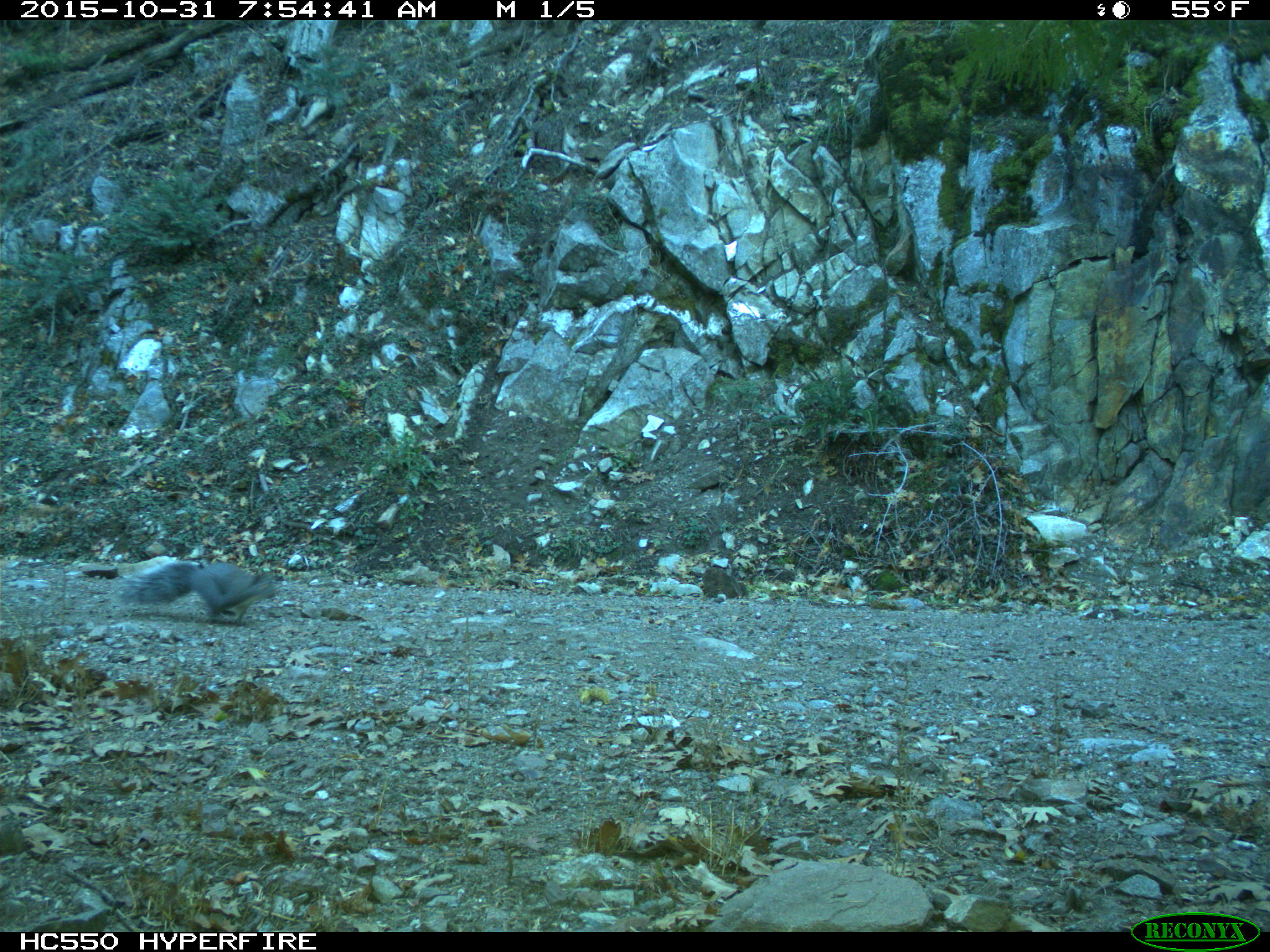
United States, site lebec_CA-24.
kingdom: Animalia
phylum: Chordata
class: Mammalia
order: Rodentia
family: Sciuridae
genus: Sciurus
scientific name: Sciurus carolinensis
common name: eastern gray squirrel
Sciurus carolinensis (eastern gray squirrel).